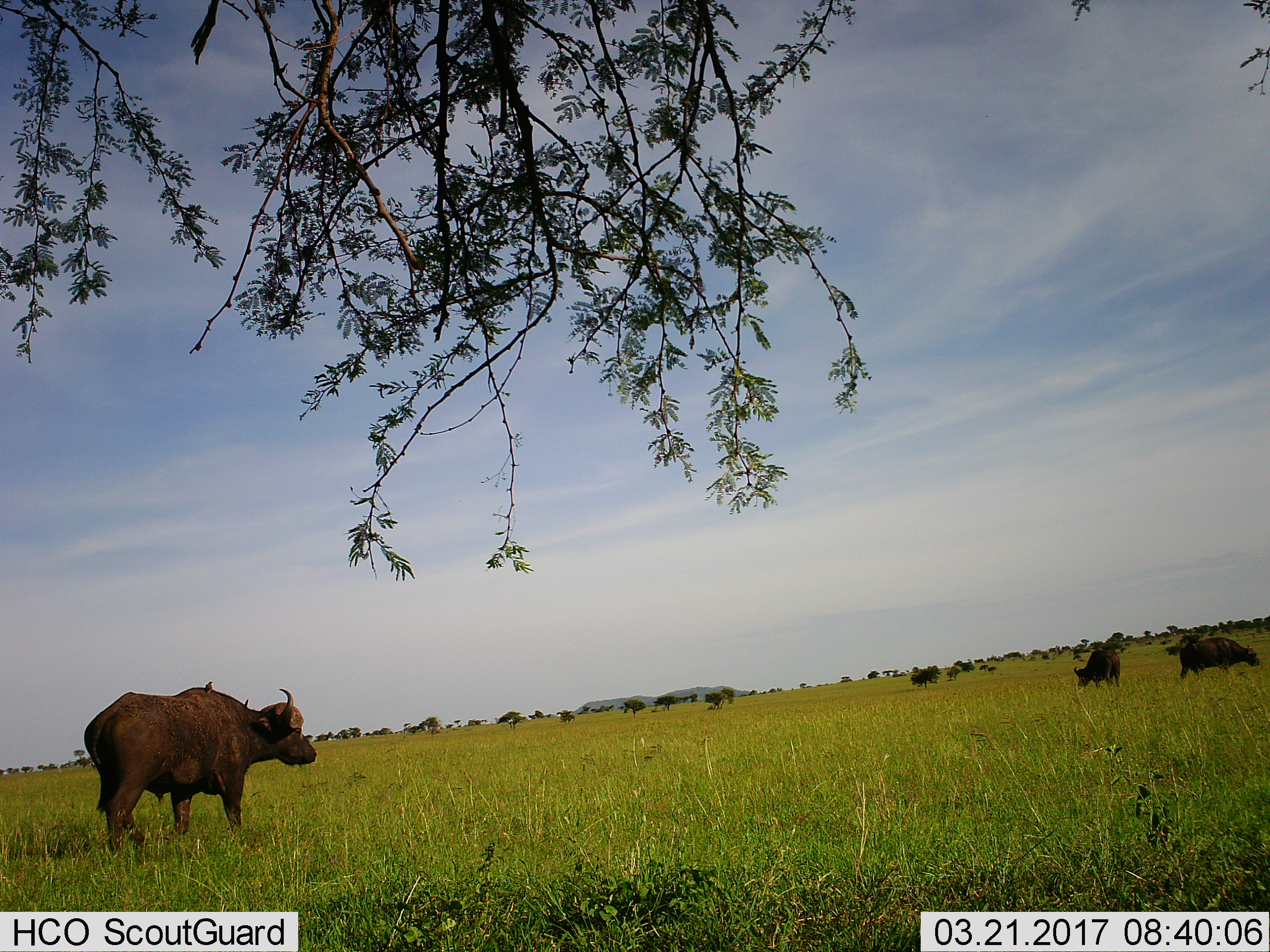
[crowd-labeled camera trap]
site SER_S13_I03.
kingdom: Animalia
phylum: Chordata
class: Mammalia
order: Artiodactyla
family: Bovidae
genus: Syncerus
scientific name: Syncerus caffer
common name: african buffalo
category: buffalo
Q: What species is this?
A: Buffalo (african buffalo) (Syncerus caffer).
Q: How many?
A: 3.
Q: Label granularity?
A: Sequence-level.